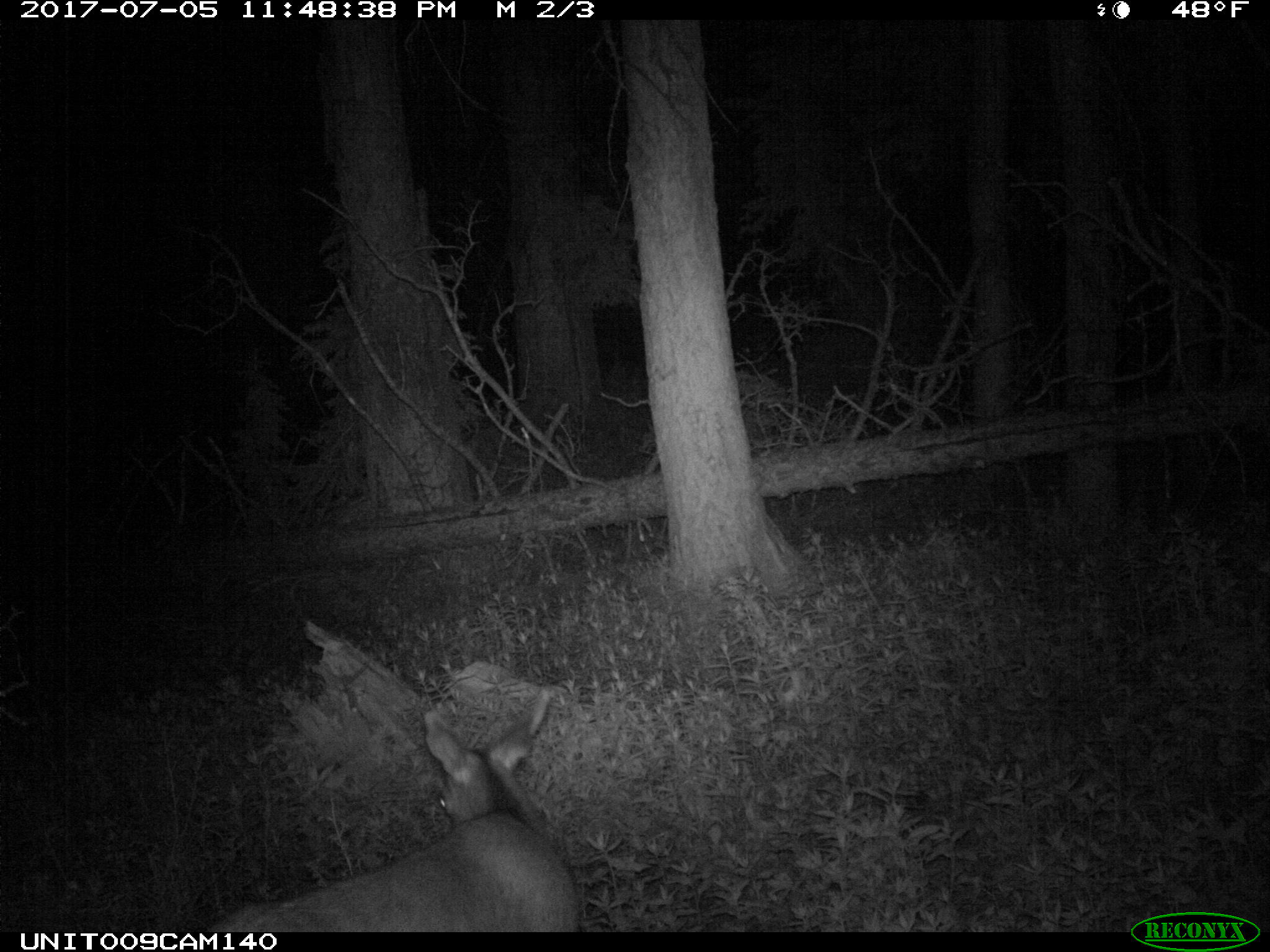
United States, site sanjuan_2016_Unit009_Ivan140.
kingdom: Animalia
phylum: Chordata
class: Mammalia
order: Artiodactyla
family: Cervidae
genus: Odocoileus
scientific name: Odocoileus hemionus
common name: mule deer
Odocoileus hemionus (mule deer).